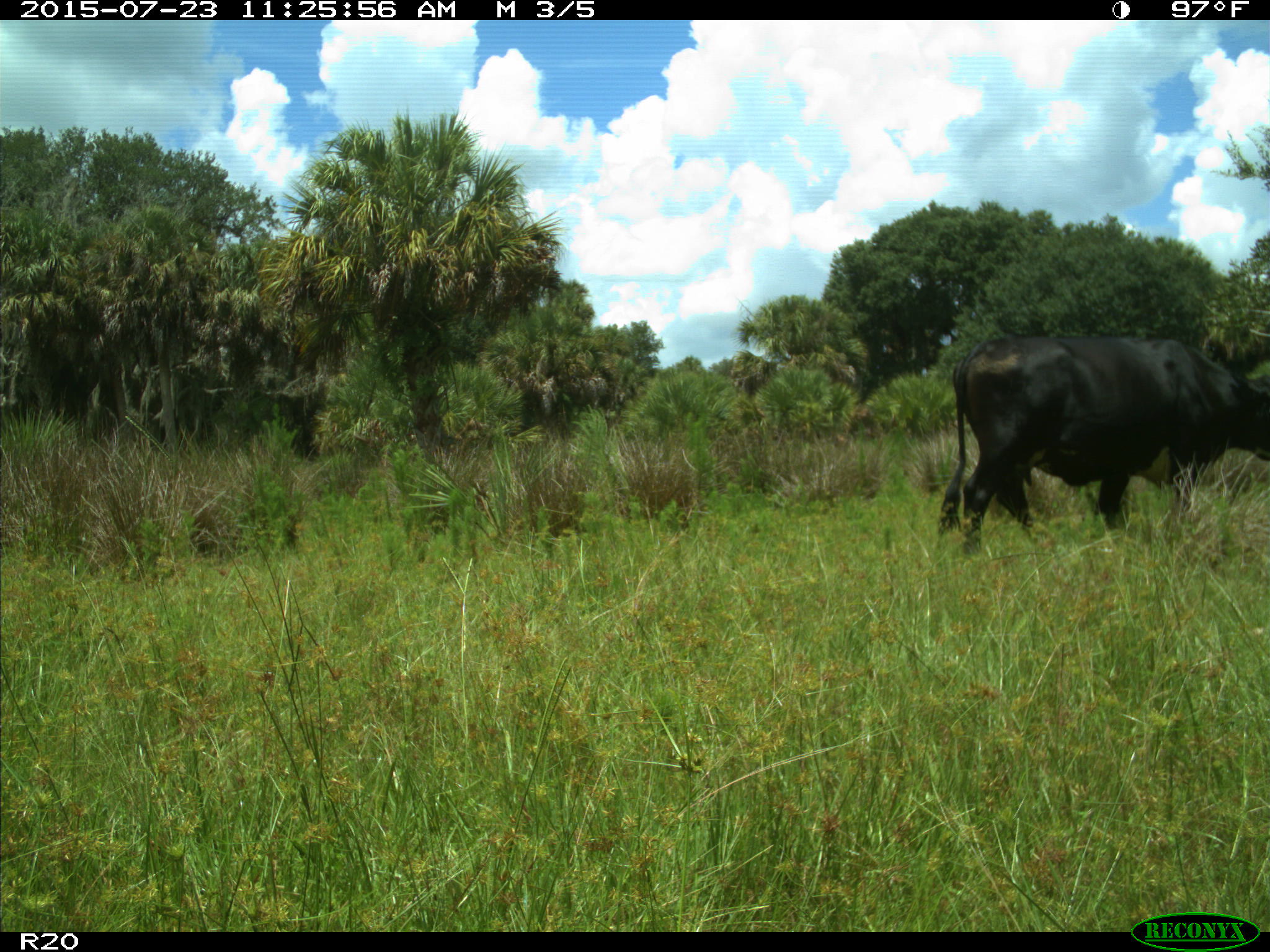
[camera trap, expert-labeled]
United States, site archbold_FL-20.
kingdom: Animalia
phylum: Chordata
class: Mammalia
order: Artiodactyla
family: Bovidae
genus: Bos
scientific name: Bos taurus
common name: domestic cow